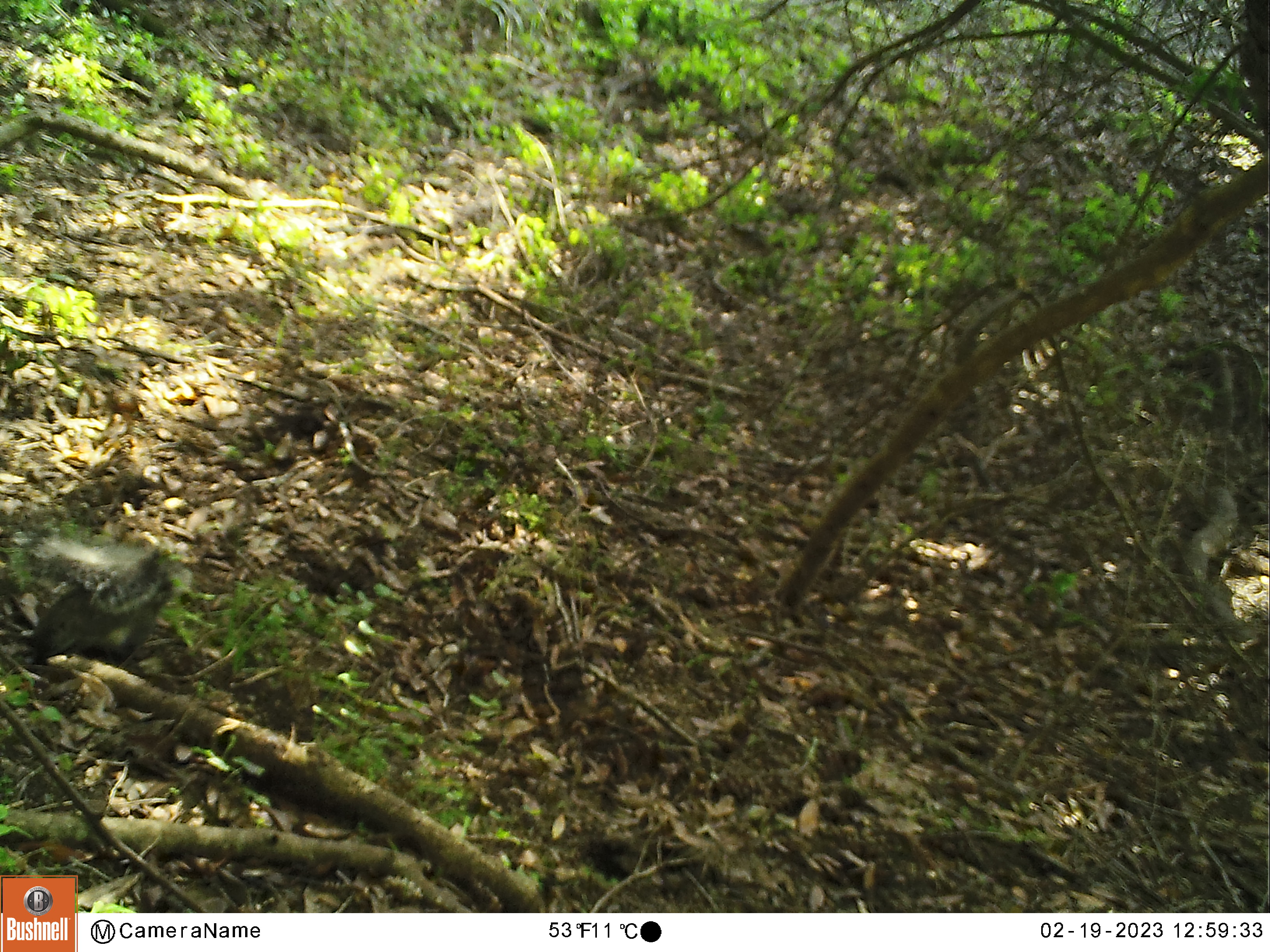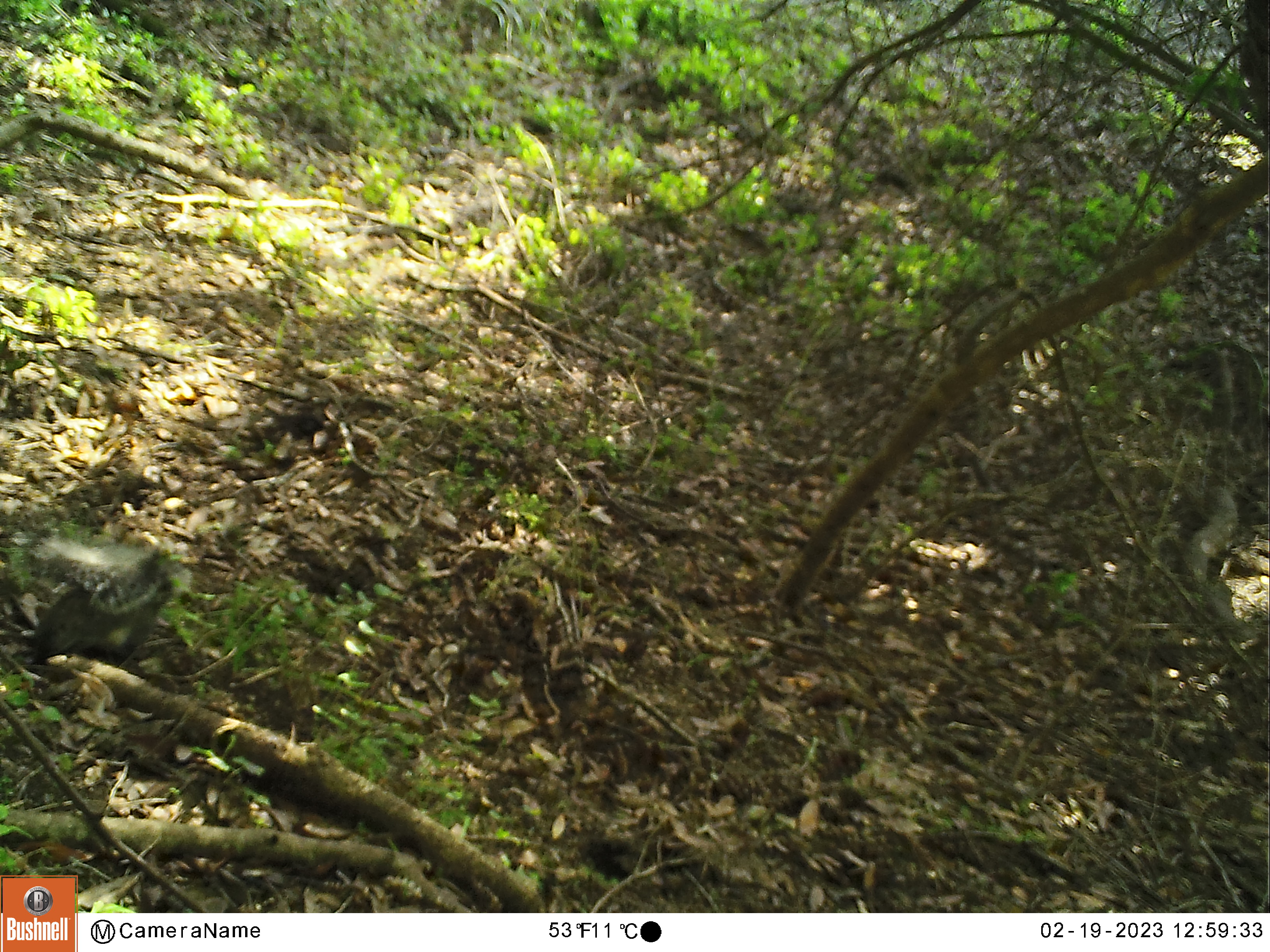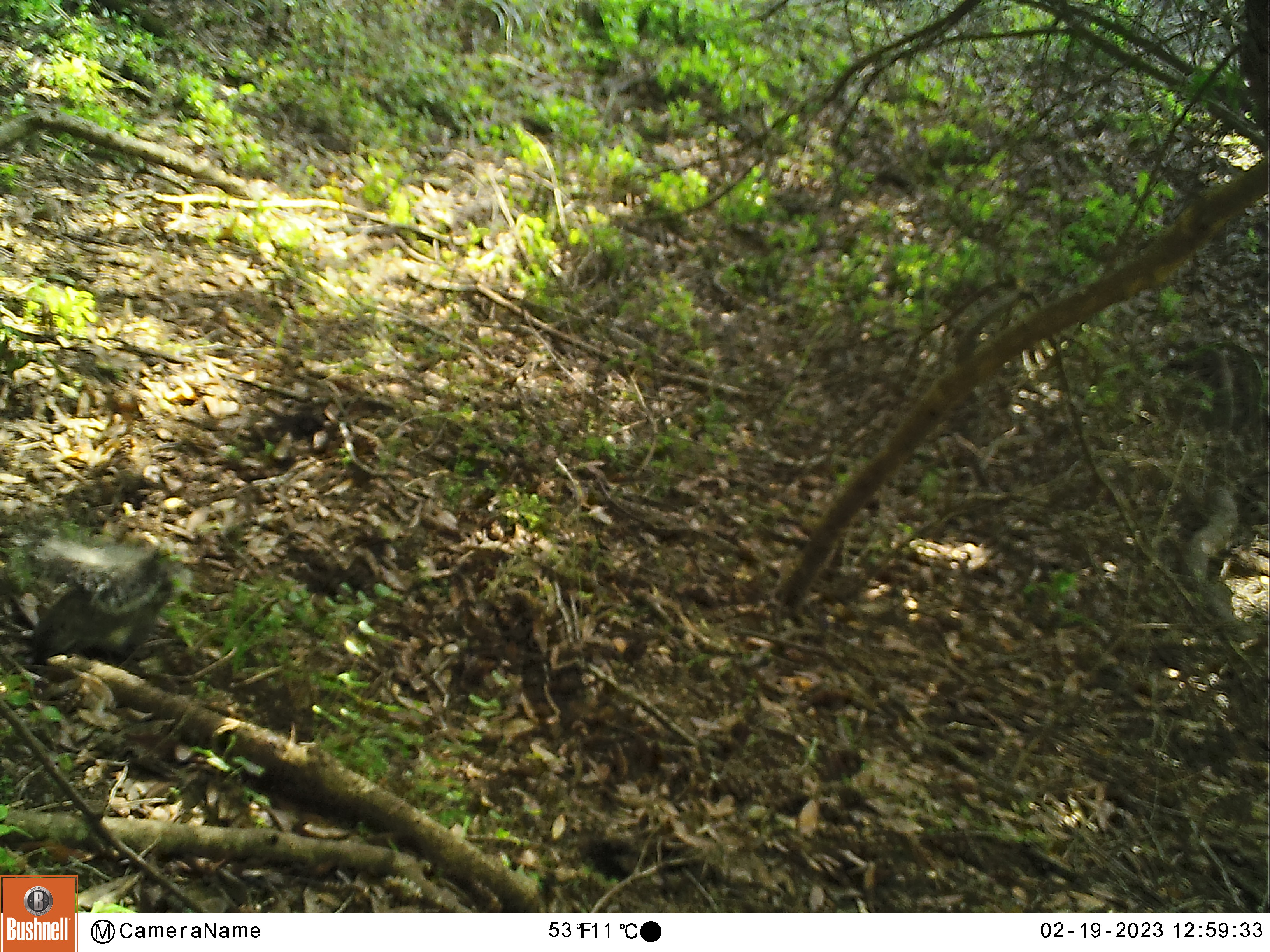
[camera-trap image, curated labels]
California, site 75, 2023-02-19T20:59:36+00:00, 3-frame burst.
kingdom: Animalia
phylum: Chordata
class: Mammalia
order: Rodentia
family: Sciuridae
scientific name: Sciuridae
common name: squirrel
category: unknown squirrel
Unknown squirrel (squirrel) (Sciuridae).